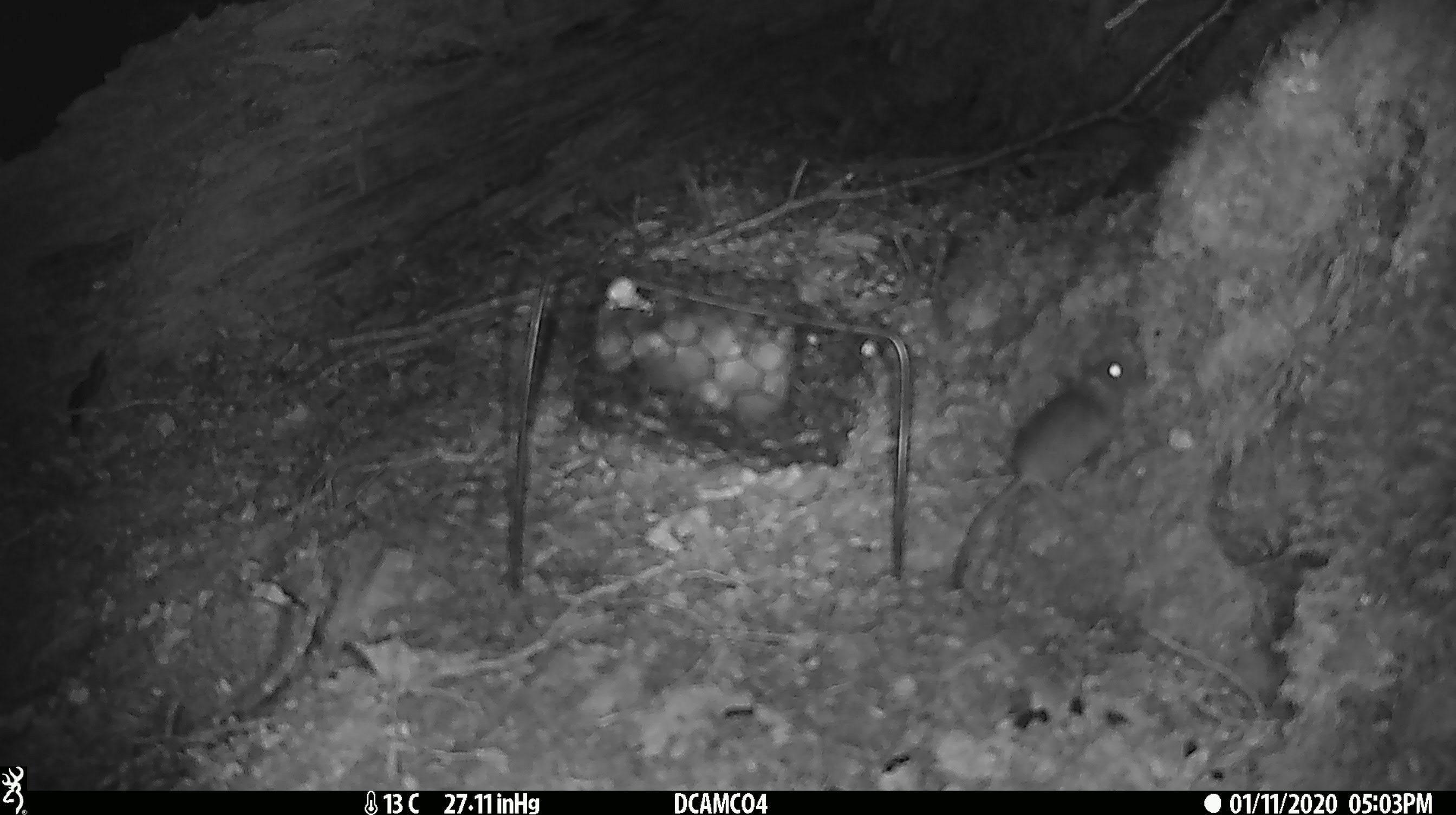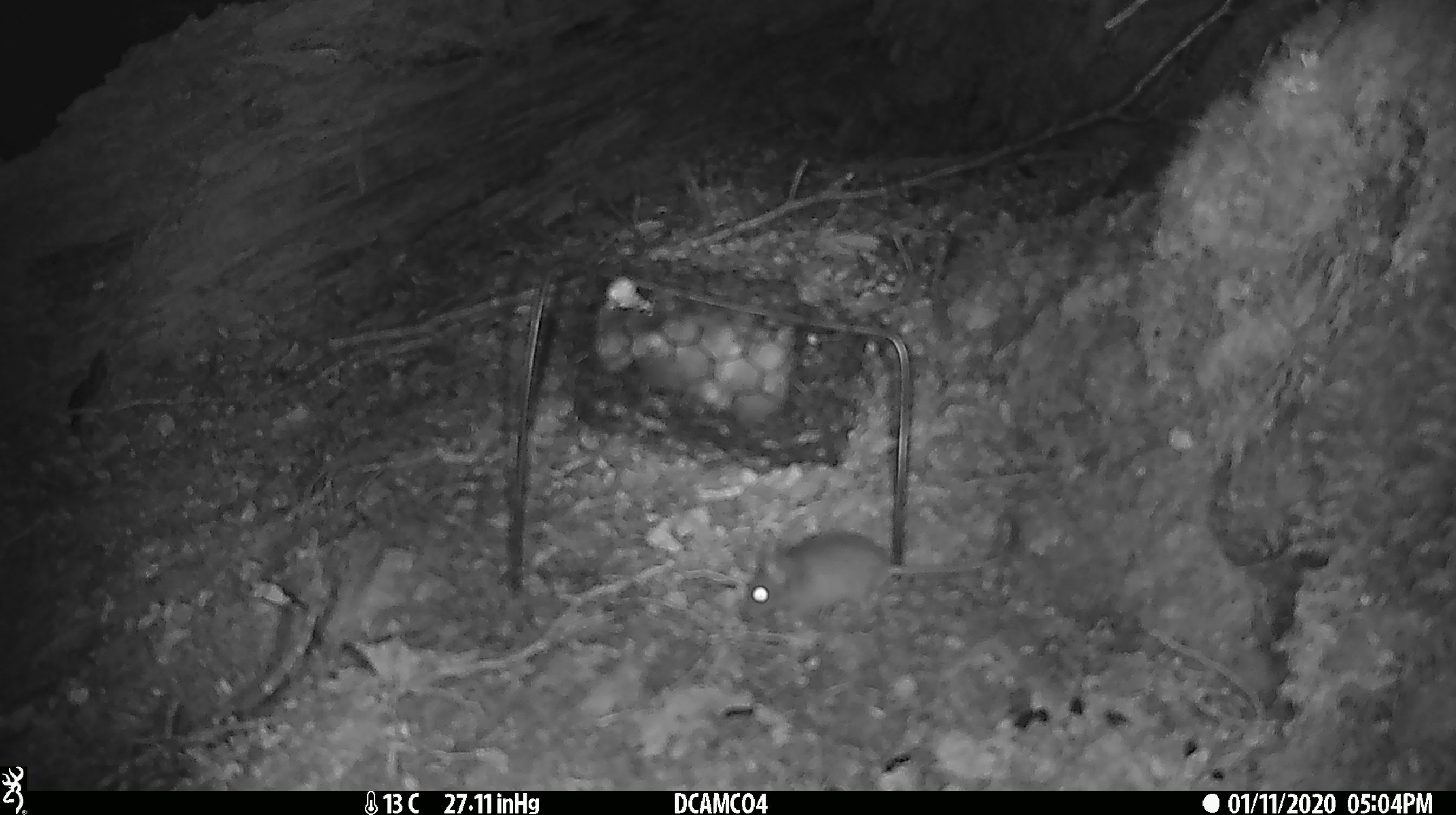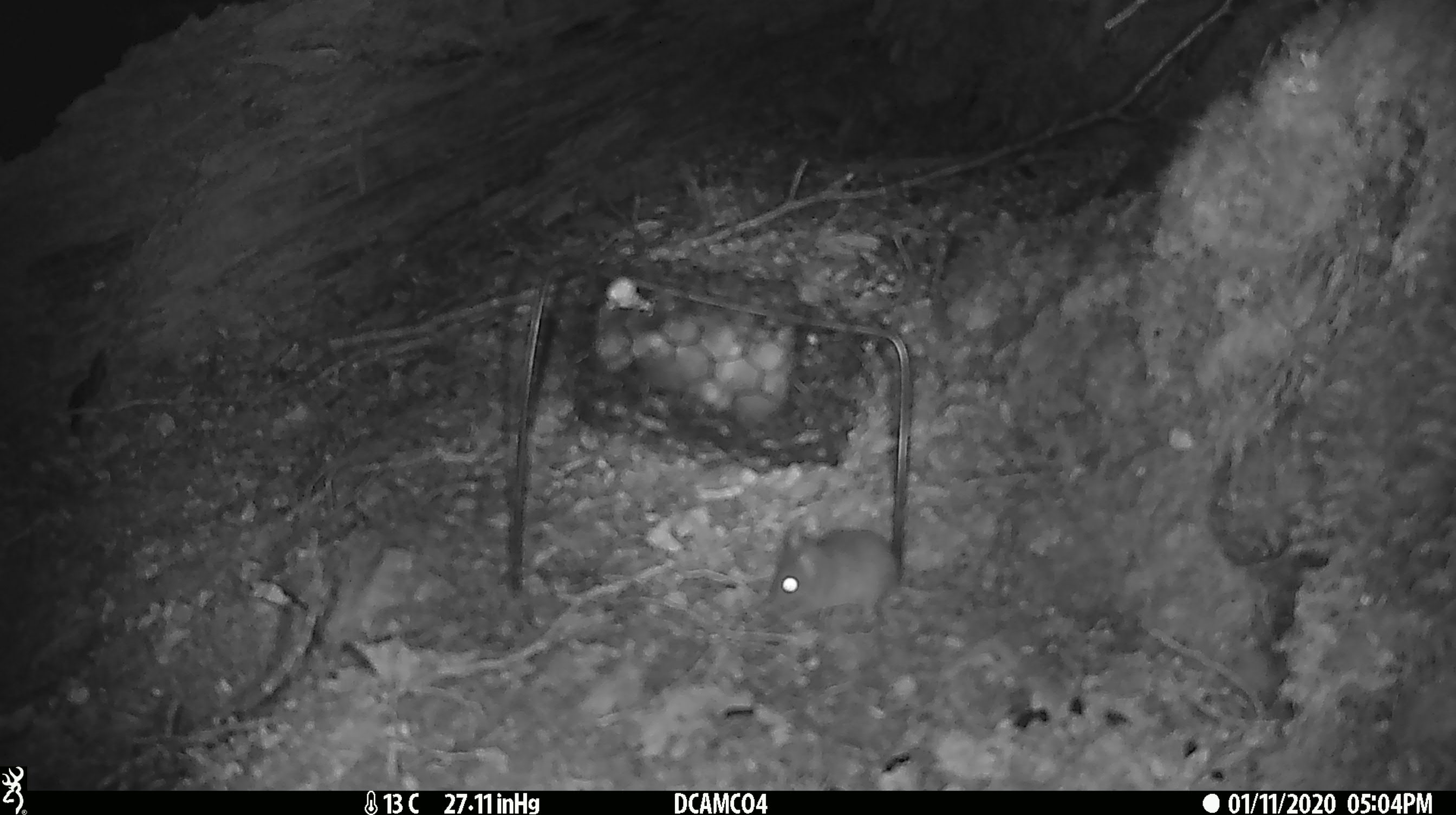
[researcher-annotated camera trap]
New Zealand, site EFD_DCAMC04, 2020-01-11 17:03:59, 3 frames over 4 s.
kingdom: Animalia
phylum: Chordata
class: Mammalia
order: Rodentia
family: Muridae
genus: Mus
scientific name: Mus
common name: mouse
Mouse (Mus).